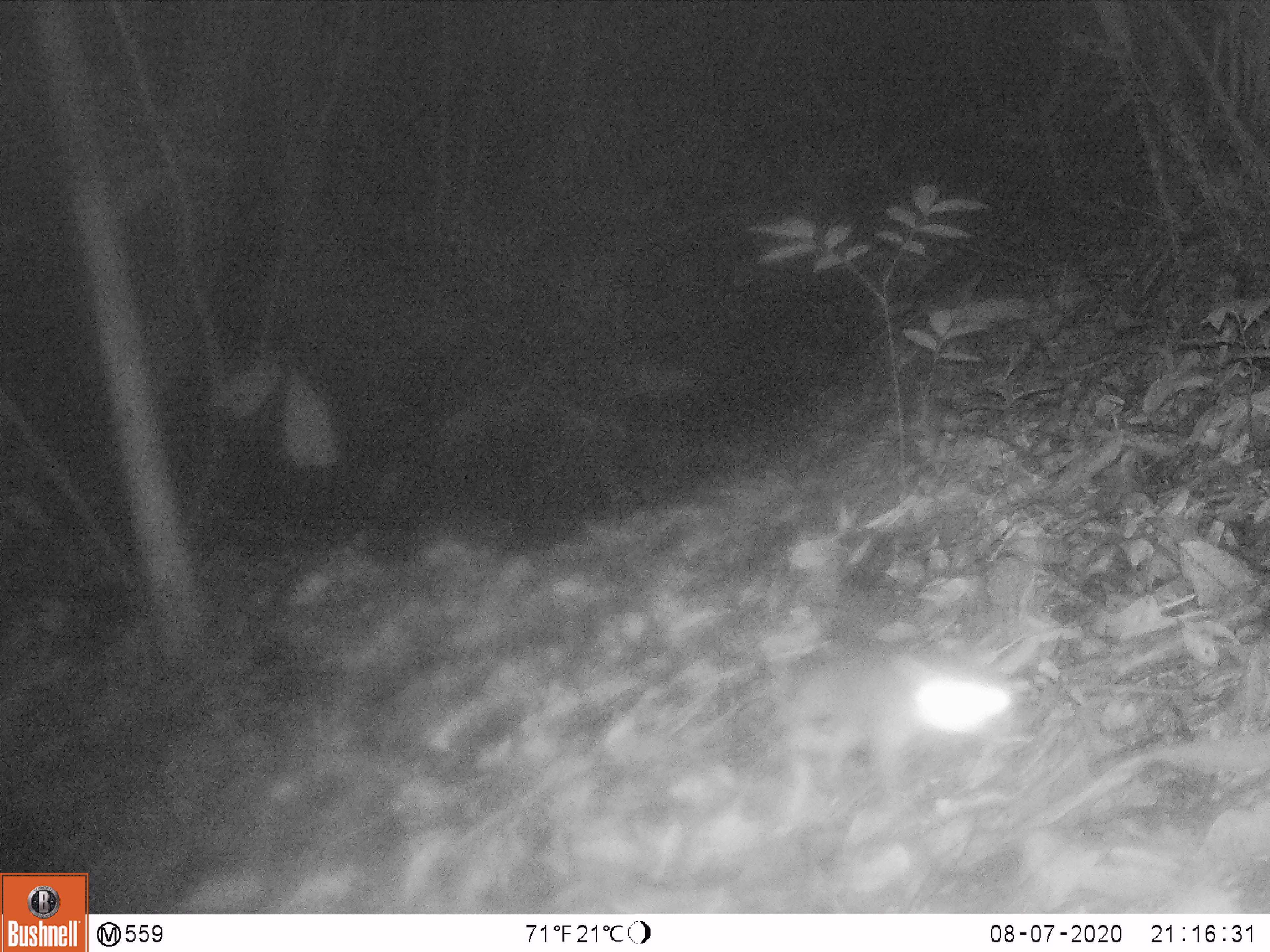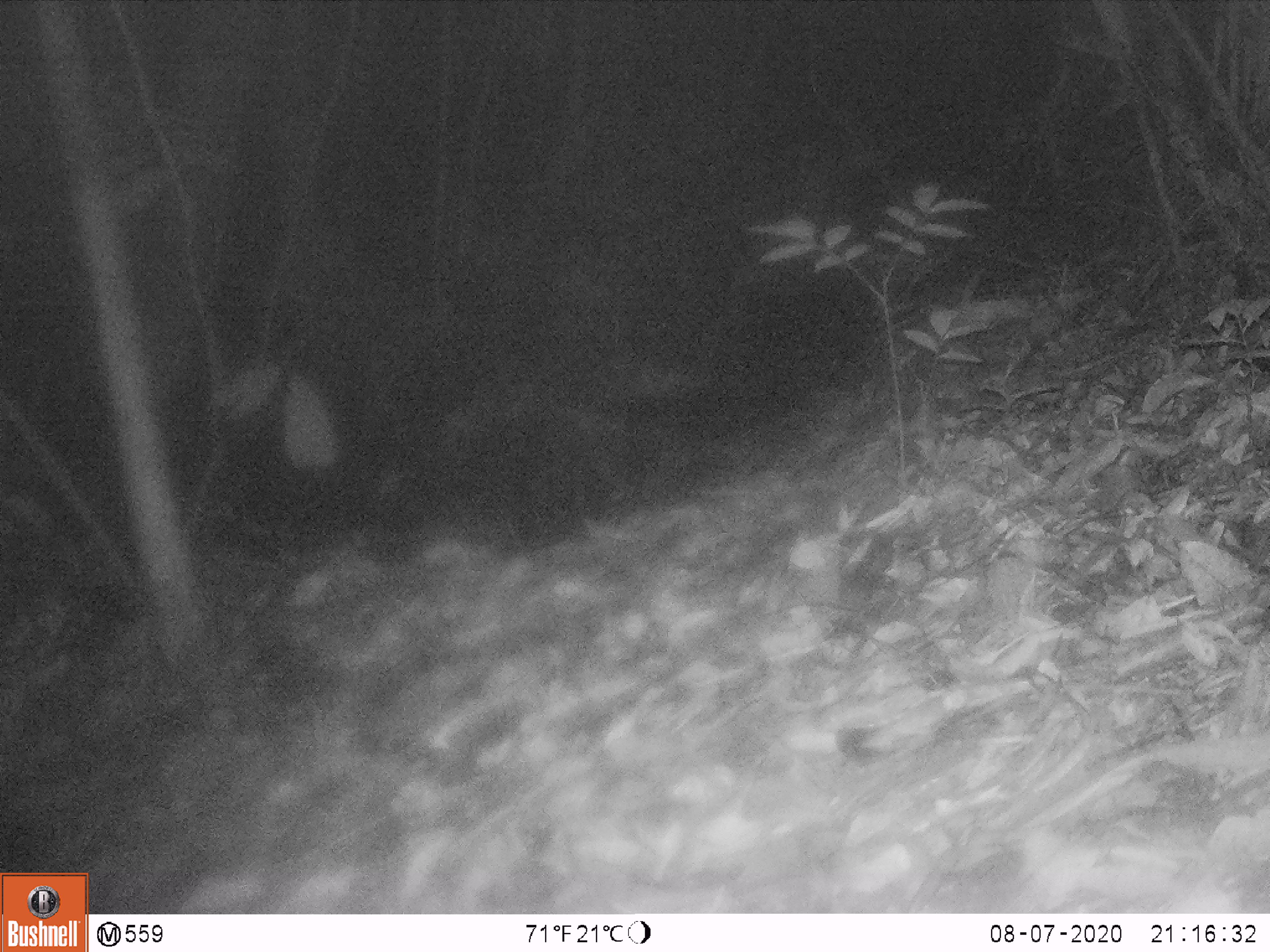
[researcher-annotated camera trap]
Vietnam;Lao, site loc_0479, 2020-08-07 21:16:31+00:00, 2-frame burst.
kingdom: Animalia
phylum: Chordata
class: Mammalia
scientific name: Mammalia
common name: mammal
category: unidentified small mammal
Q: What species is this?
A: Unidentified small mammal (mammal) (Mammalia).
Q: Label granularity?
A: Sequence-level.